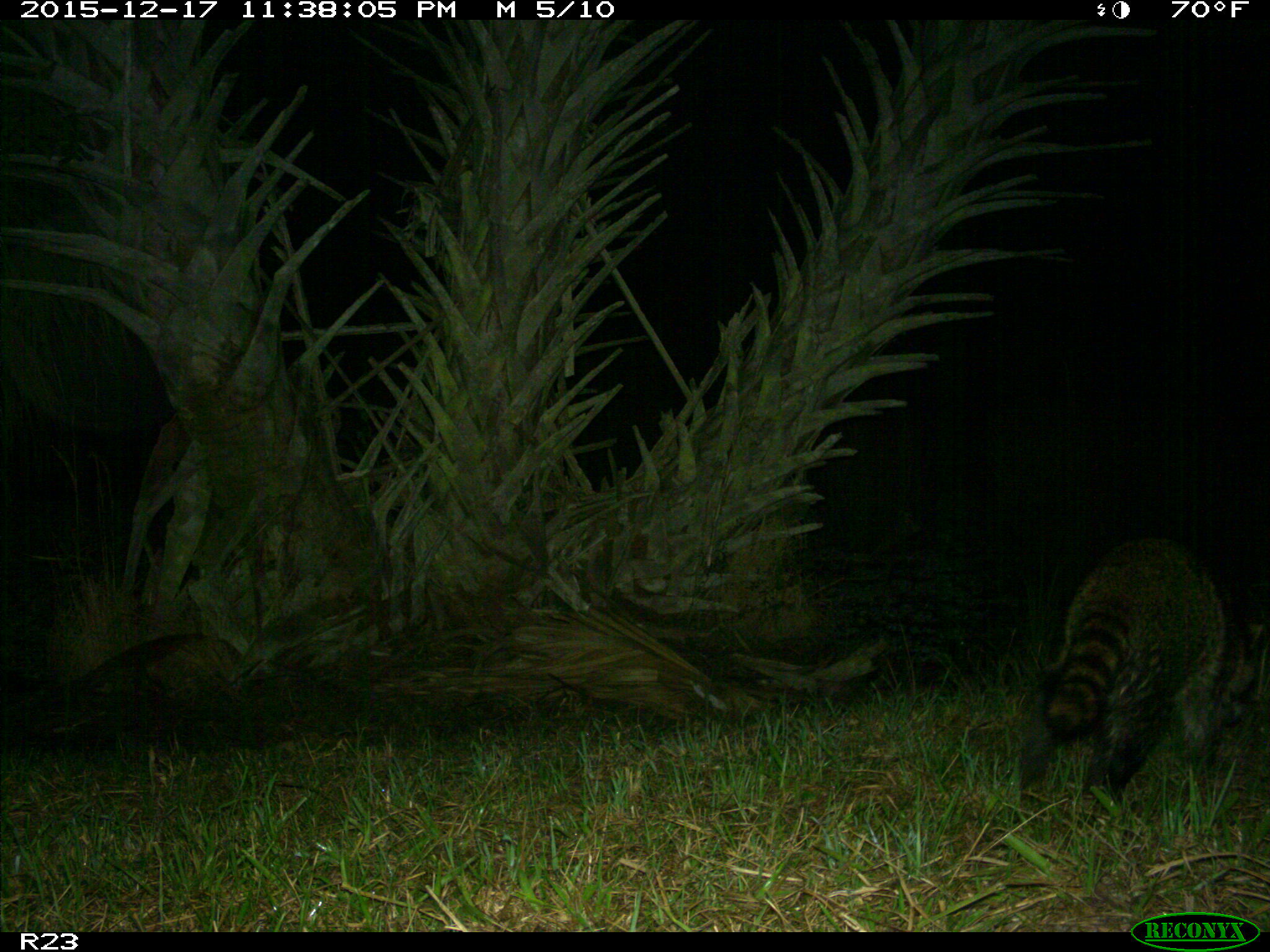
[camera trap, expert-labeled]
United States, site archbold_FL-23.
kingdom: Animalia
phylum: Chordata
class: Mammalia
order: Carnivora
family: Procyonidae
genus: Procyon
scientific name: Procyon lotor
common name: common raccoon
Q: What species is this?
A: Procyon lotor (common raccoon).